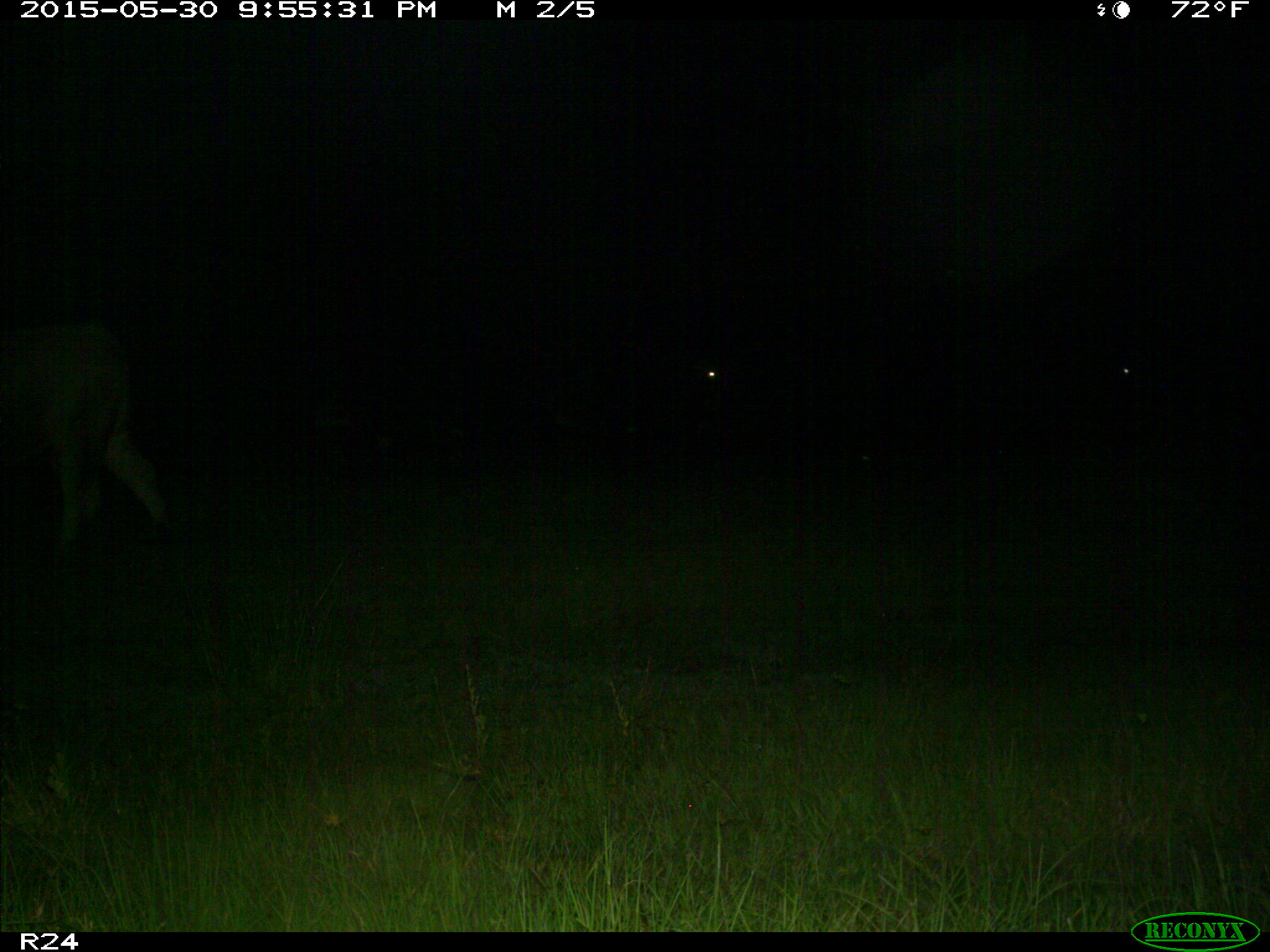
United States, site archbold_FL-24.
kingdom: Animalia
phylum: Chordata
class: Mammalia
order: Artiodactyla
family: Bovidae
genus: Bos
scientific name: Bos taurus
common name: domestic cow